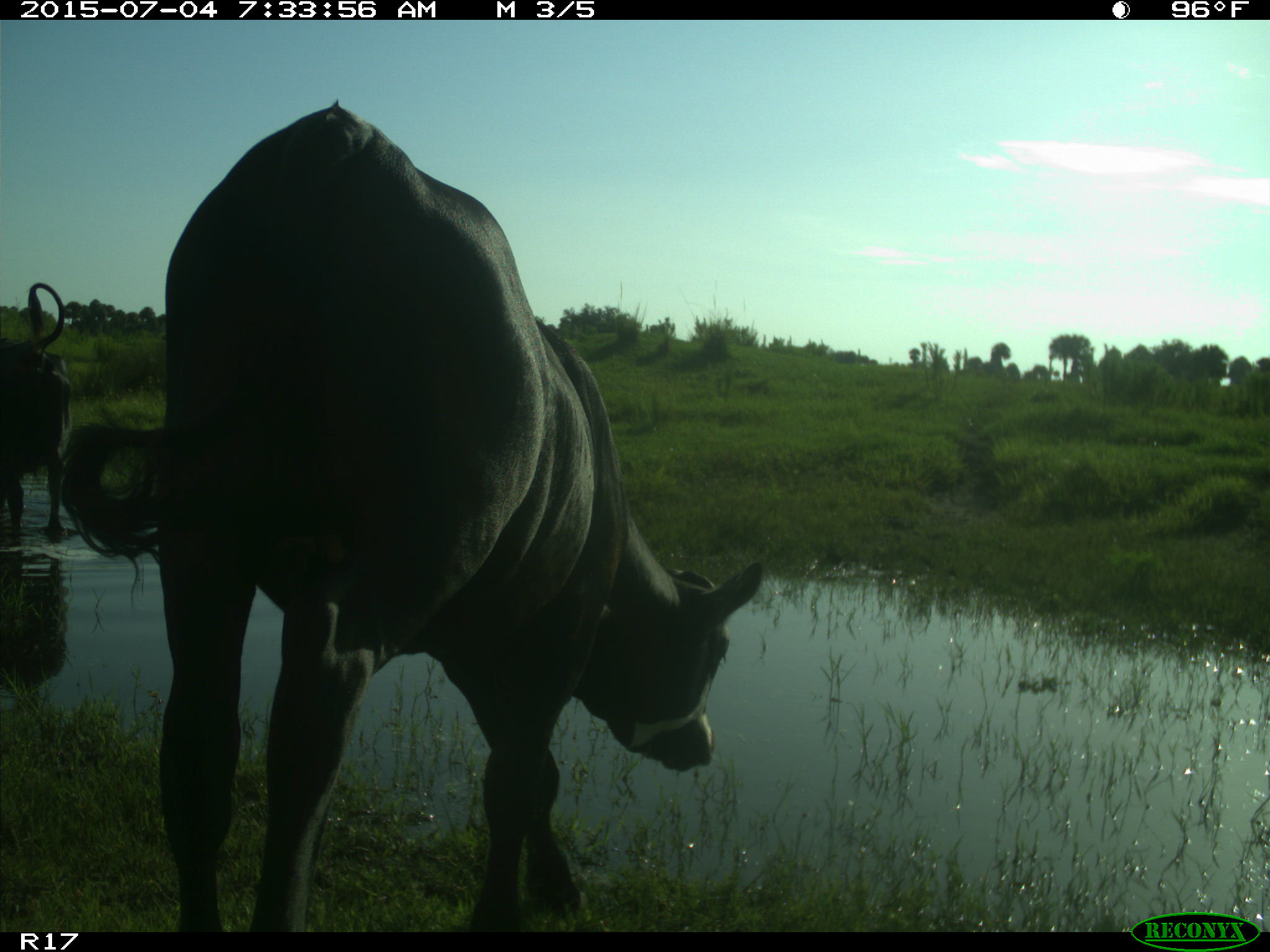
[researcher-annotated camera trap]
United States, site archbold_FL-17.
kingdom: Animalia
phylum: Chordata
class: Mammalia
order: Artiodactyla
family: Bovidae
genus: Bos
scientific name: Bos taurus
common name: domestic cow